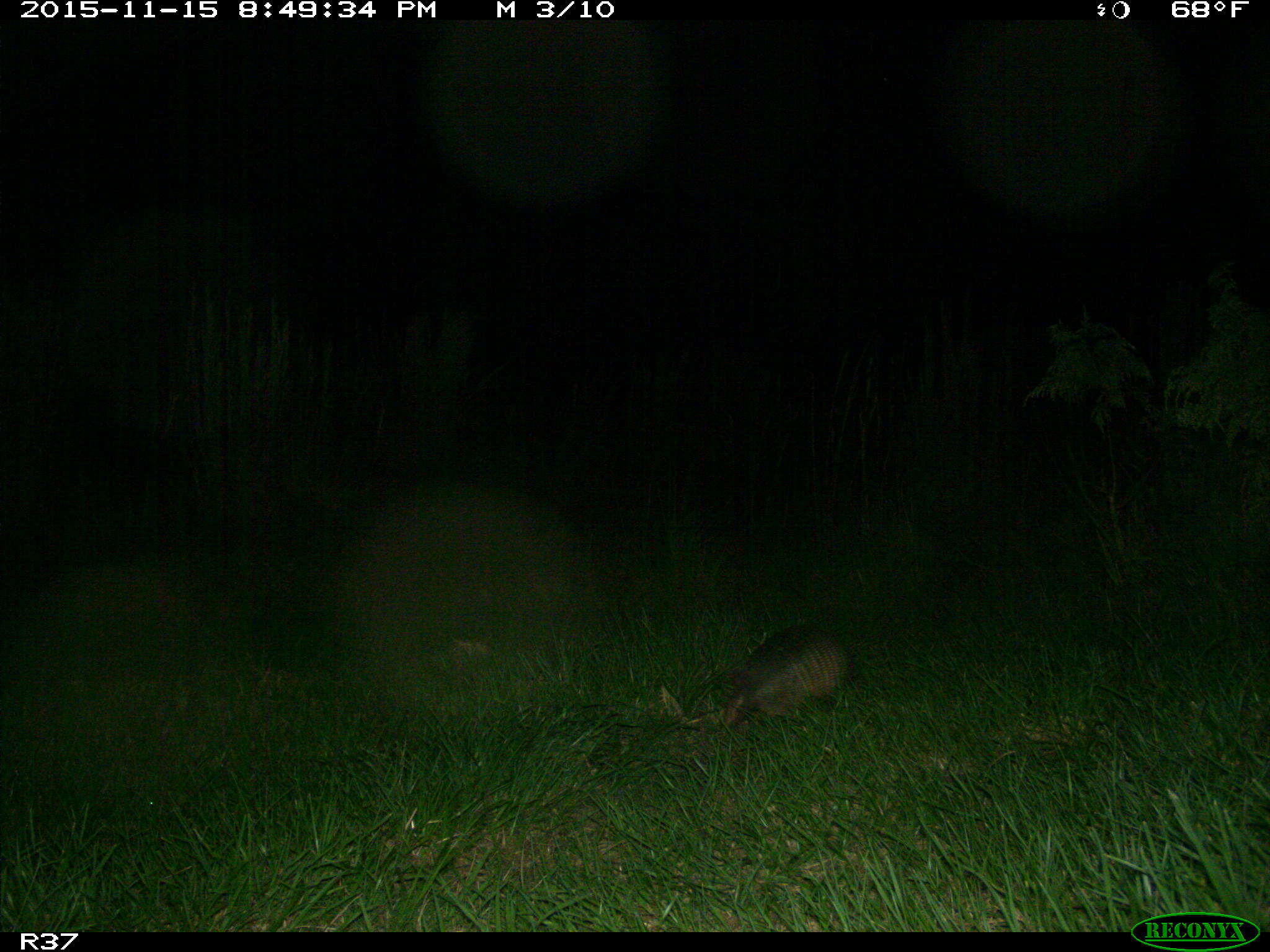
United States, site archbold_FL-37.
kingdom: Animalia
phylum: Chordata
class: Mammalia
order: Cingulata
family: Dasypodidae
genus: Dasypus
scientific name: Dasypus novemcinctus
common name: nine-banded armadillo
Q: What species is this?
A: Dasypus novemcinctus (nine-banded armadillo).